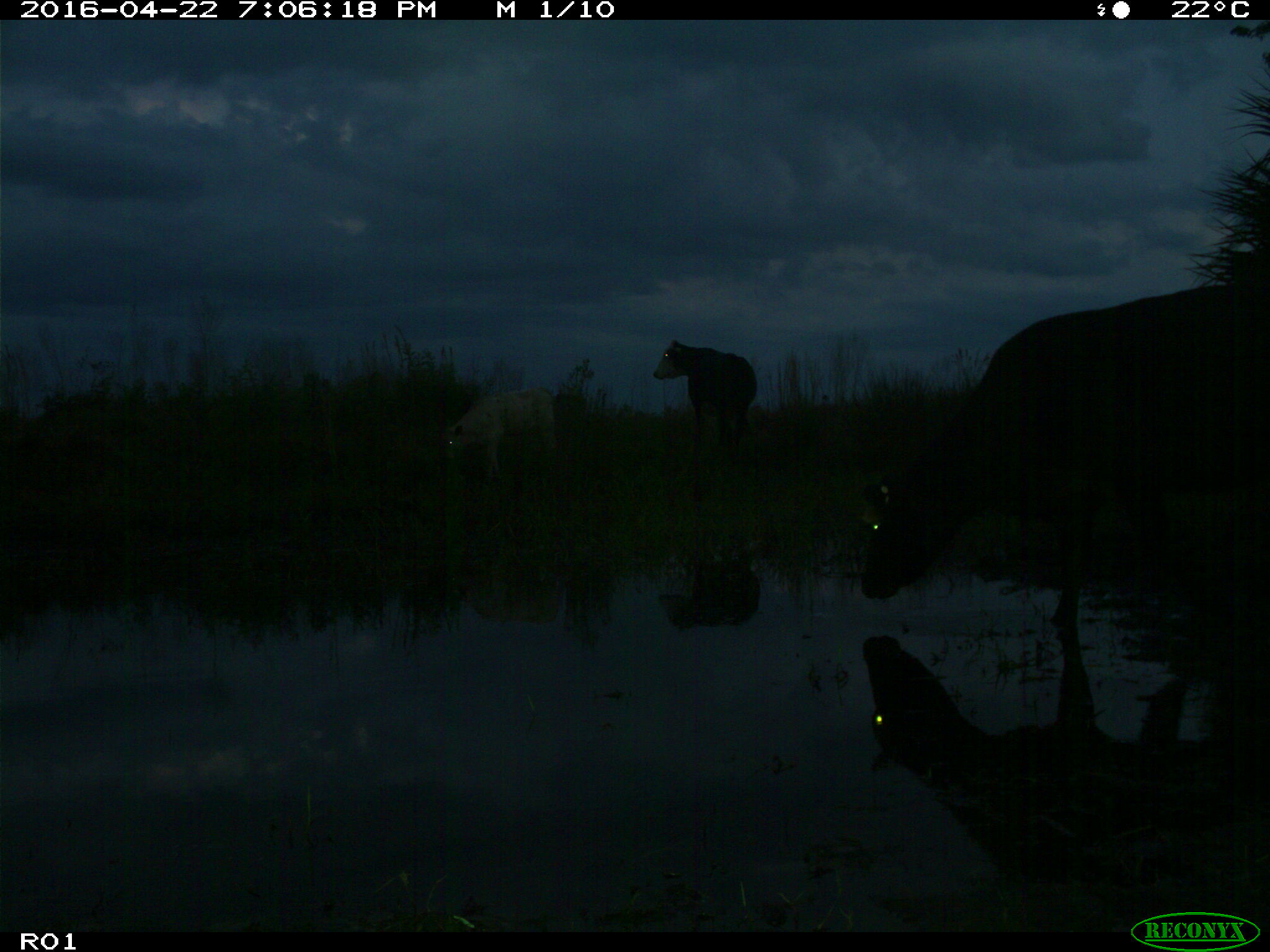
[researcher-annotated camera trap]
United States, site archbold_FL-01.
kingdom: Animalia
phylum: Chordata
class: Mammalia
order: Artiodactyla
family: Bovidae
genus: Bos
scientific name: Bos taurus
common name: domestic cow